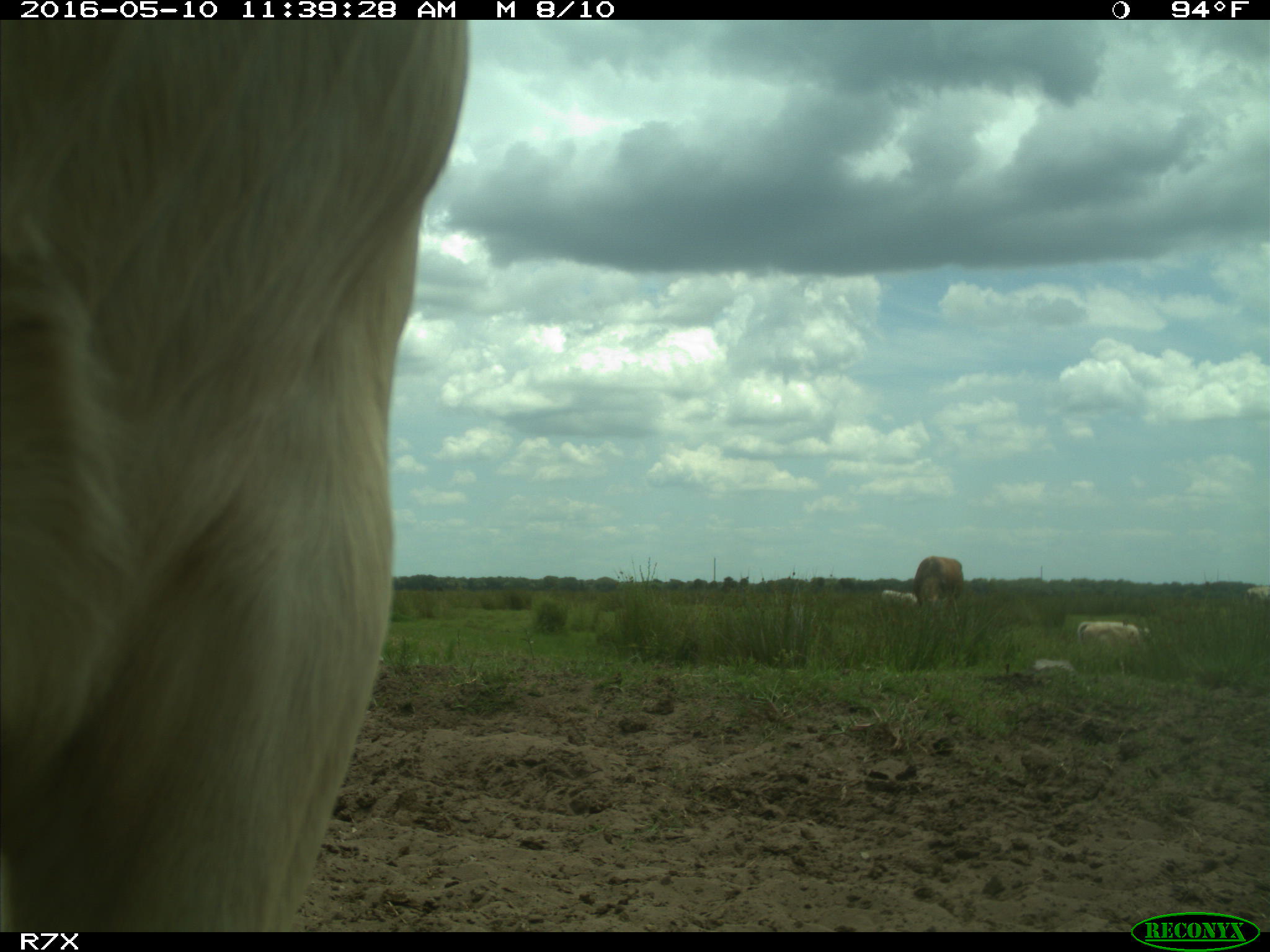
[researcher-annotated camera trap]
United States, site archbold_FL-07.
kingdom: Animalia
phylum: Chordata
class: Mammalia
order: Artiodactyla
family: Bovidae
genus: Bos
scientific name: Bos taurus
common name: domestic cow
Bos taurus (domestic cow).